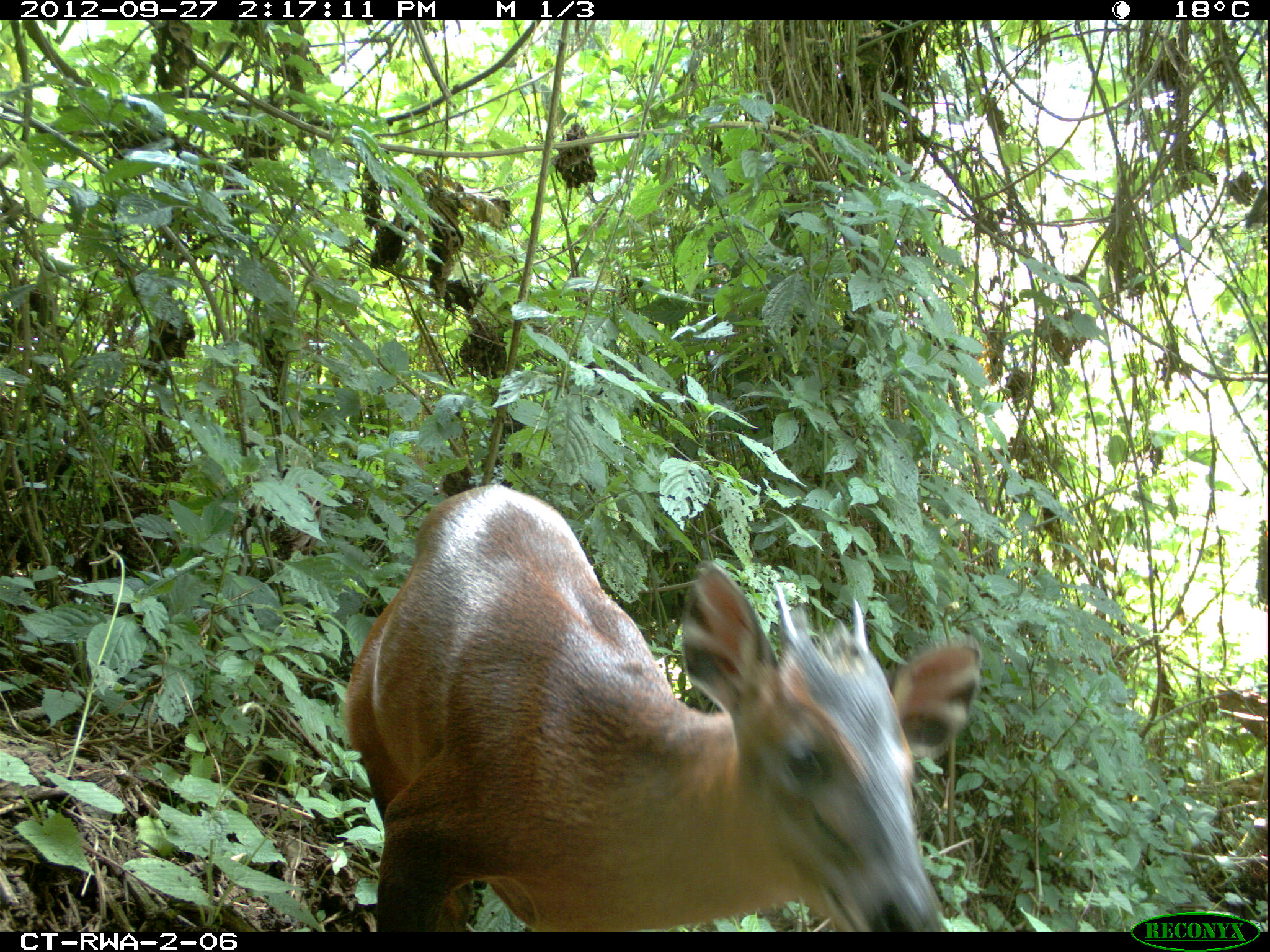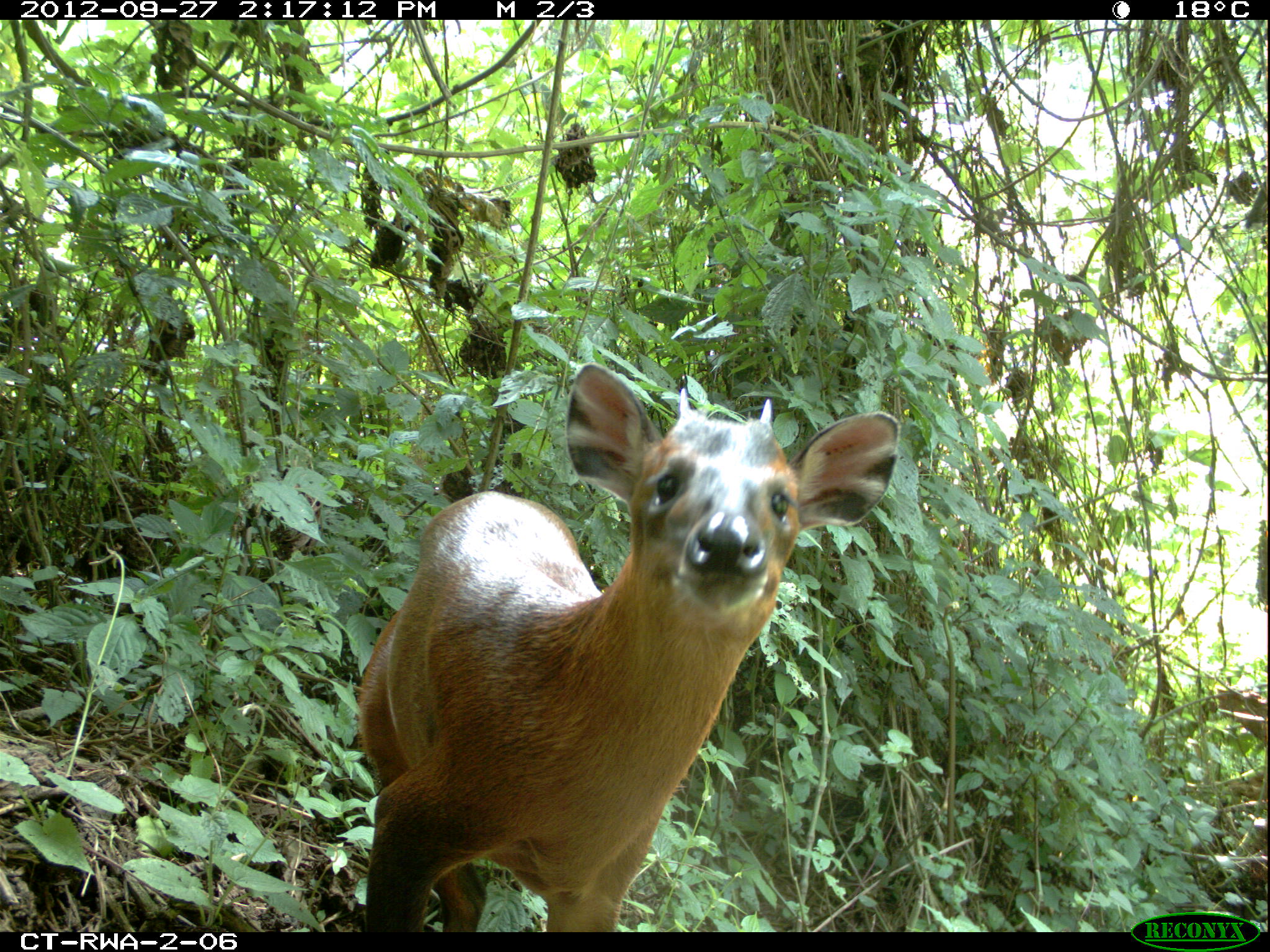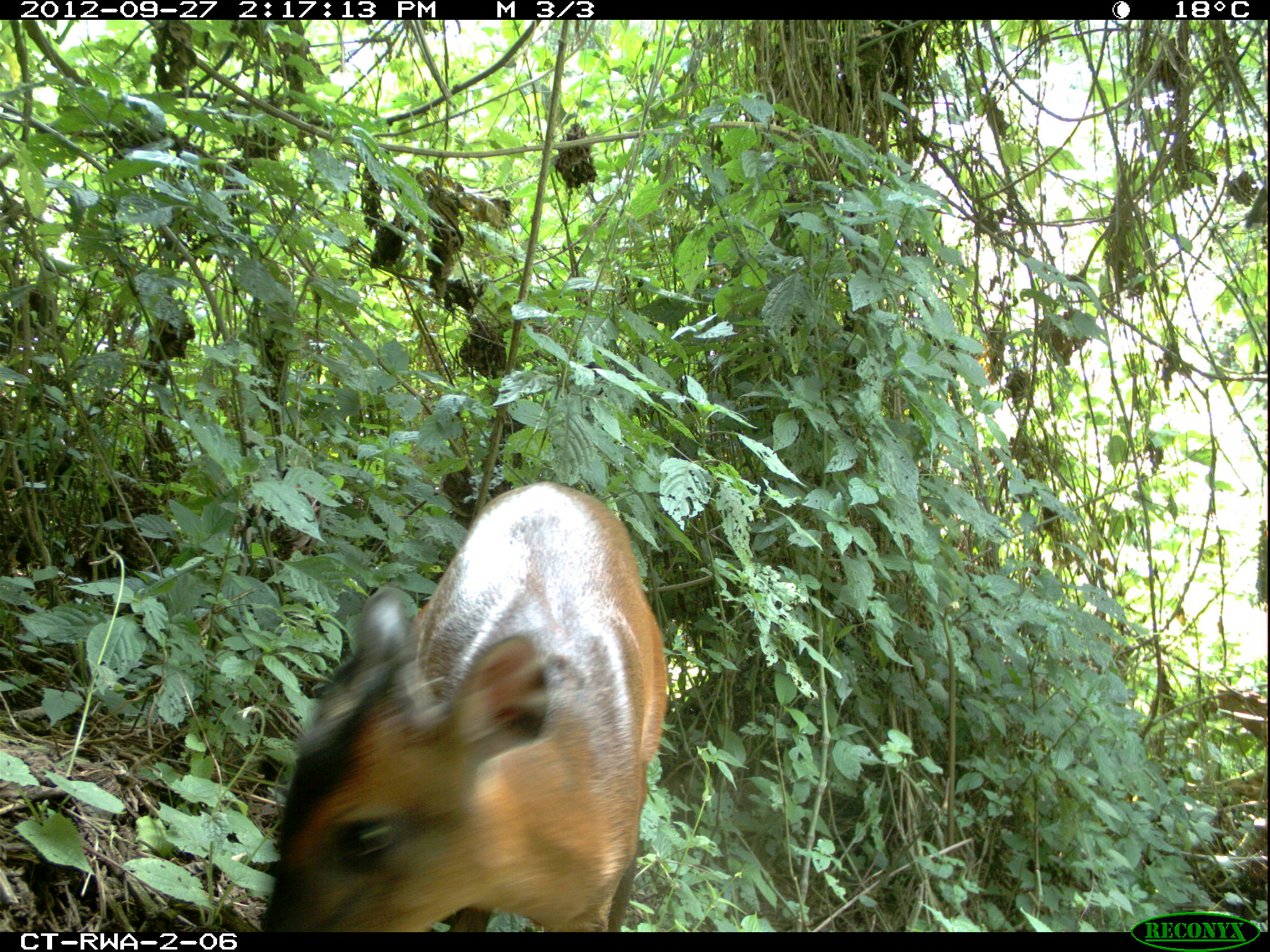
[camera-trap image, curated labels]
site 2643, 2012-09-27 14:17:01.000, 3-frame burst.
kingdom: Animalia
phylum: Chordata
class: Mammalia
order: Artiodactyla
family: Bovidae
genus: Cephalophus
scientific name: Cephalophus nigrifrons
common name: black-fronted duiker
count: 1